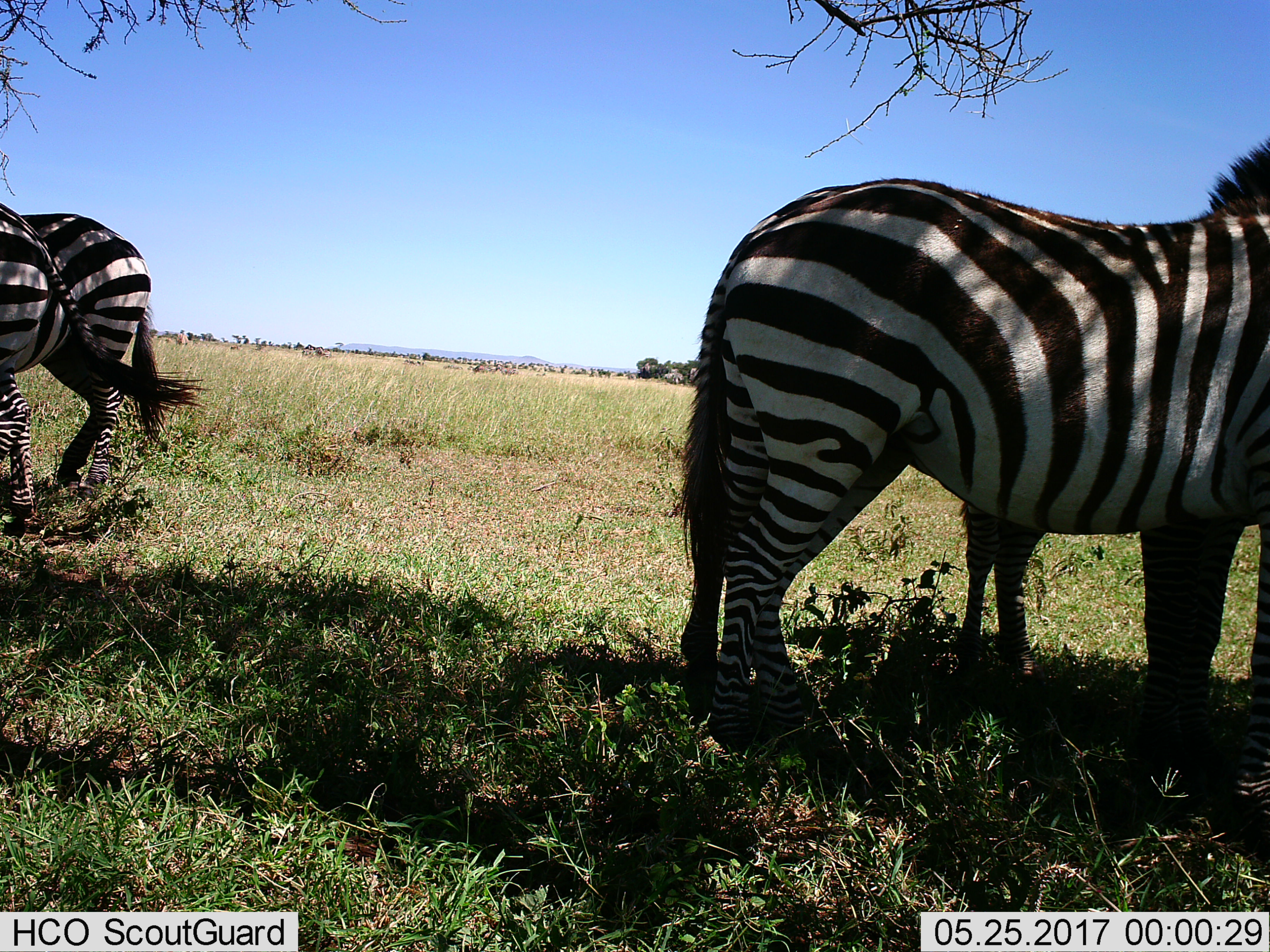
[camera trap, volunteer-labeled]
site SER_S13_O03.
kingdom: Animalia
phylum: Chordata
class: Mammalia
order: Perissodactyla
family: Equidae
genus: Equus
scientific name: Equus quagga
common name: plains zebra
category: zebraplains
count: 4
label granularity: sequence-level